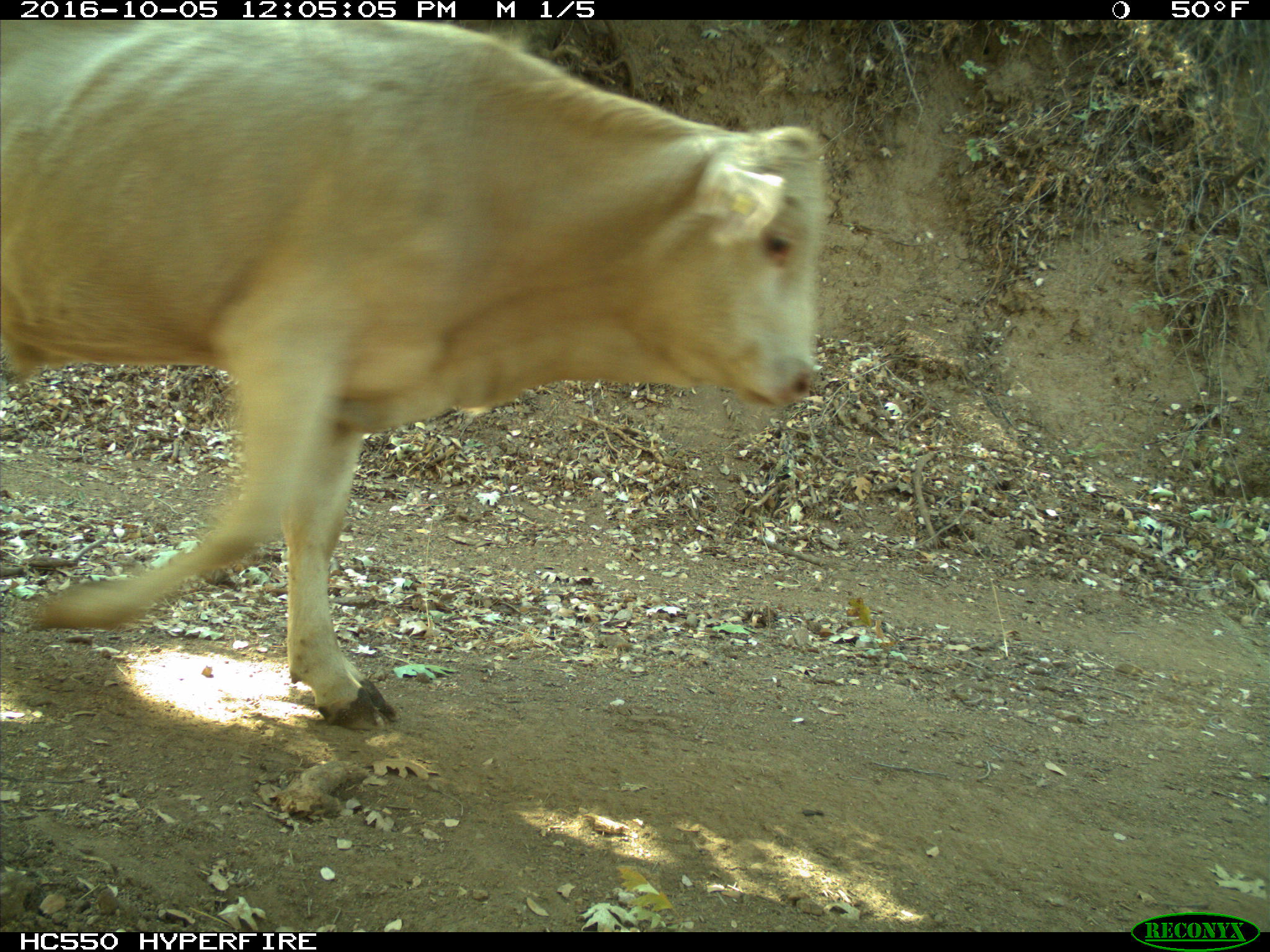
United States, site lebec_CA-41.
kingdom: Animalia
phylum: Chordata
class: Mammalia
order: Artiodactyla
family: Bovidae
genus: Bos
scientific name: Bos taurus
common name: domestic cow